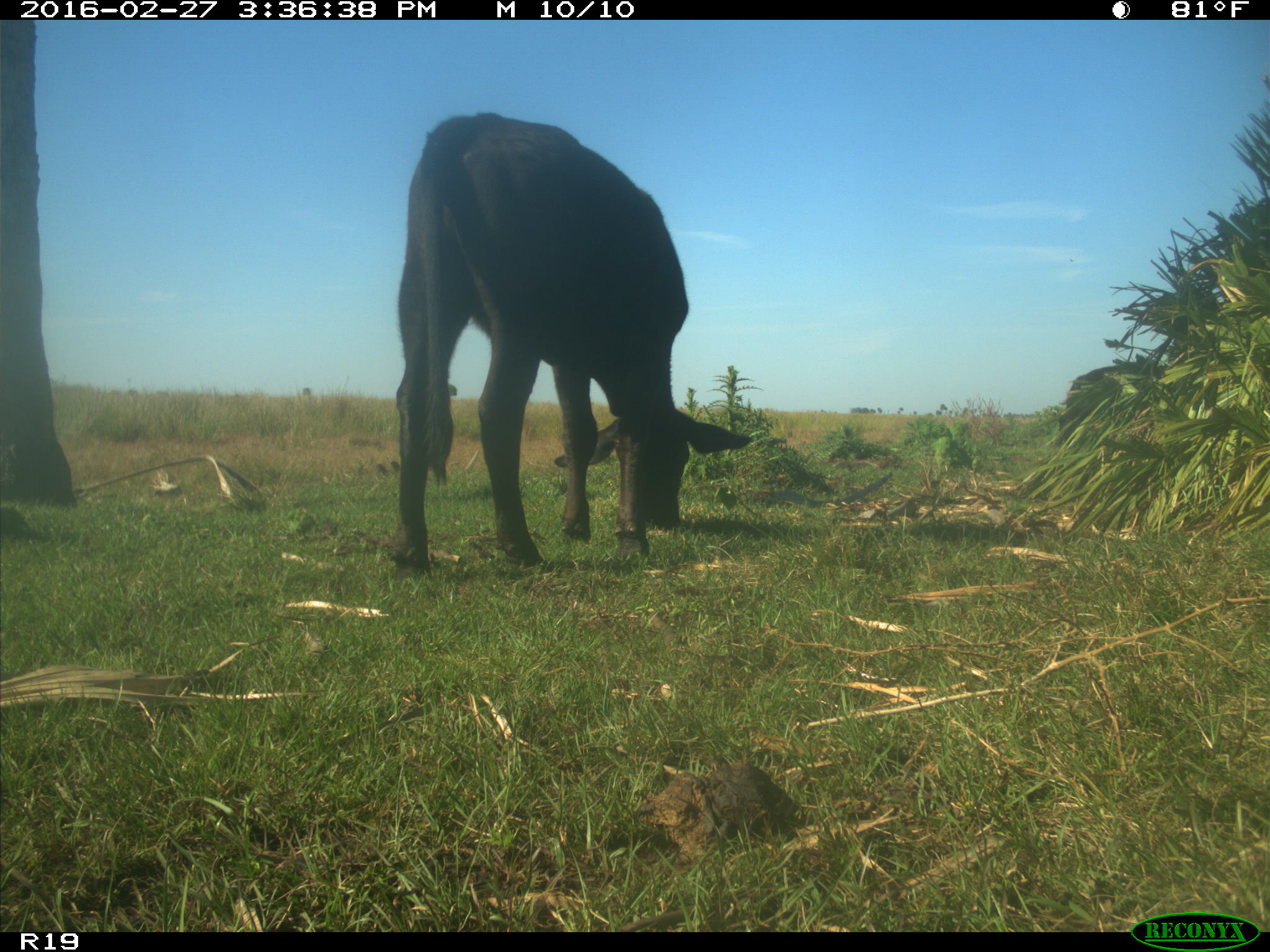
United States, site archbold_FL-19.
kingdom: Animalia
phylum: Chordata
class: Mammalia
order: Artiodactyla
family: Bovidae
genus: Bos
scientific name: Bos taurus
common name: domestic cow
Bos taurus (domestic cow).